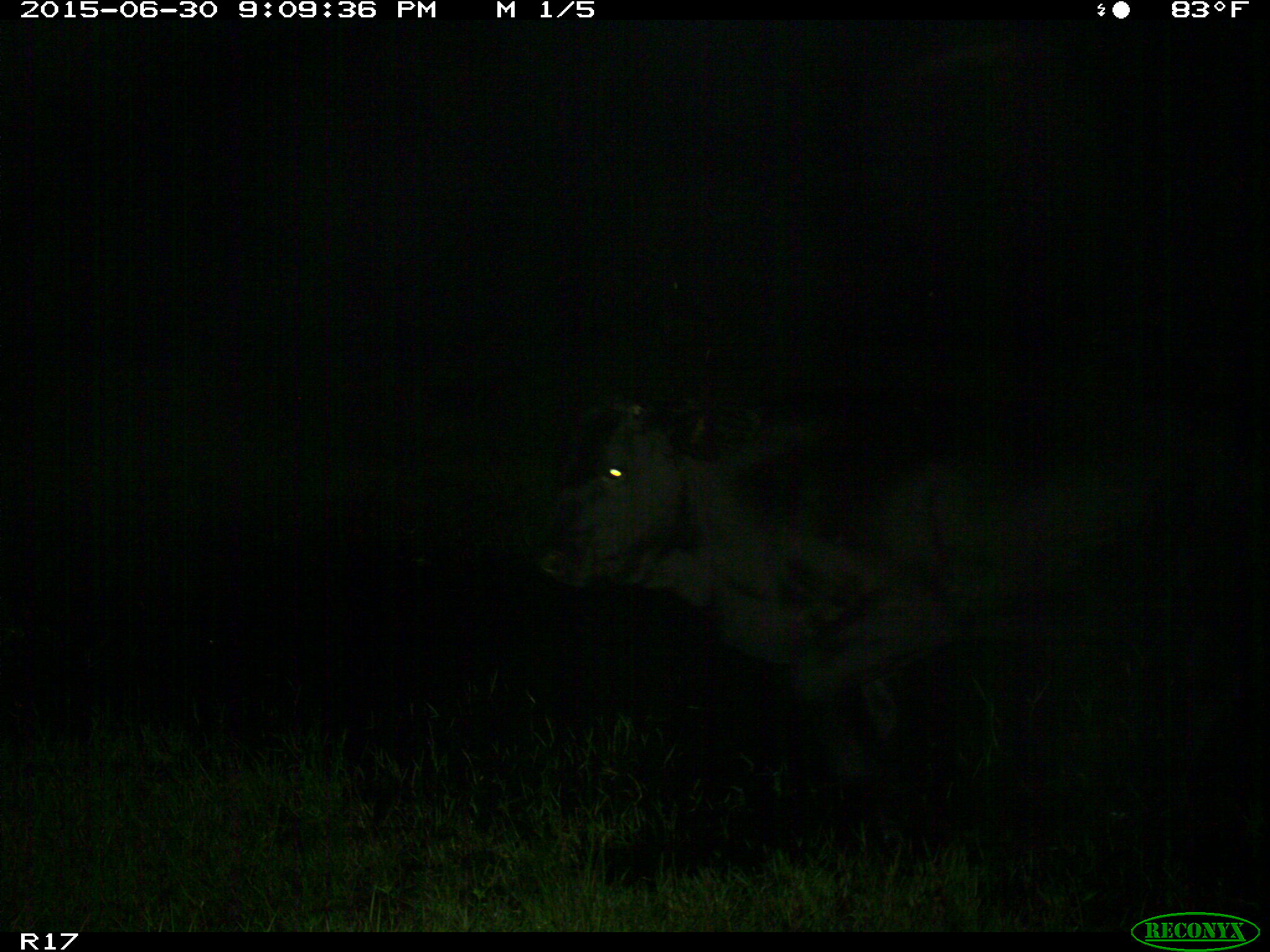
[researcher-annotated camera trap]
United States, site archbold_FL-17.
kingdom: Animalia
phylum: Chordata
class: Mammalia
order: Artiodactyla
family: Bovidae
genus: Bos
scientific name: Bos taurus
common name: domestic cow